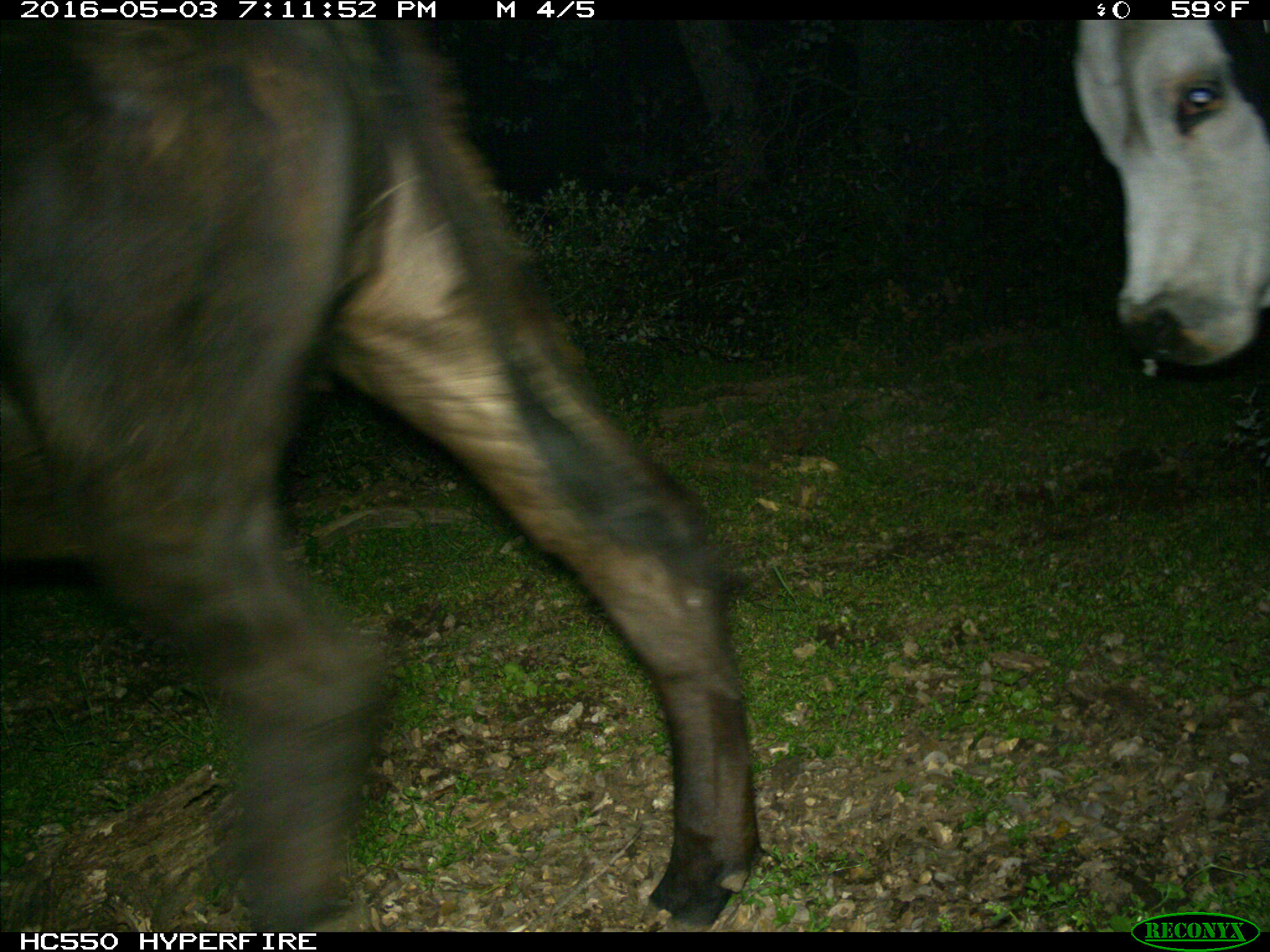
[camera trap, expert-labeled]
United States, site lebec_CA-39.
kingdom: Animalia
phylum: Chordata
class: Mammalia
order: Artiodactyla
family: Bovidae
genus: Bos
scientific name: Bos taurus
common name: domestic cow